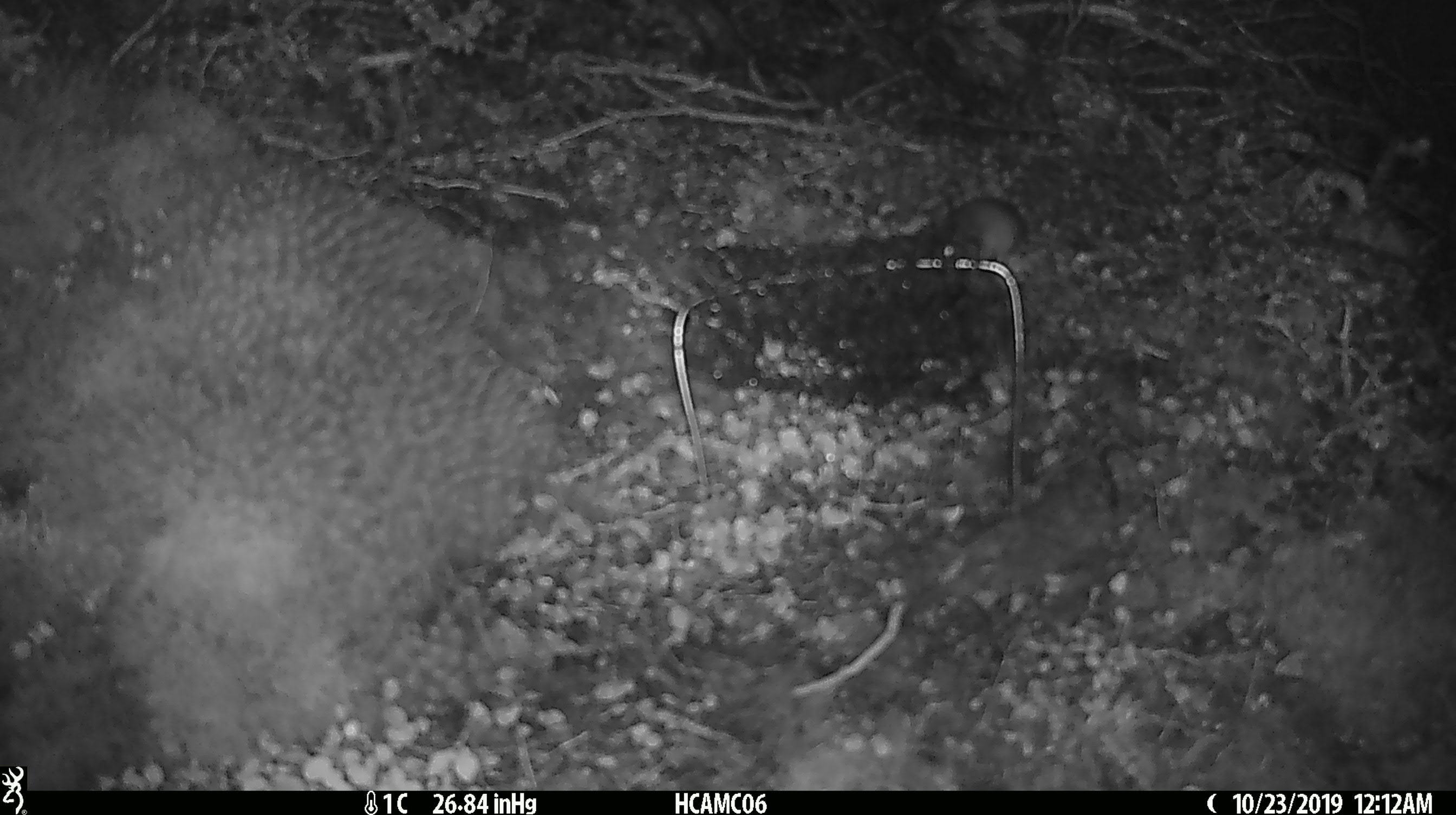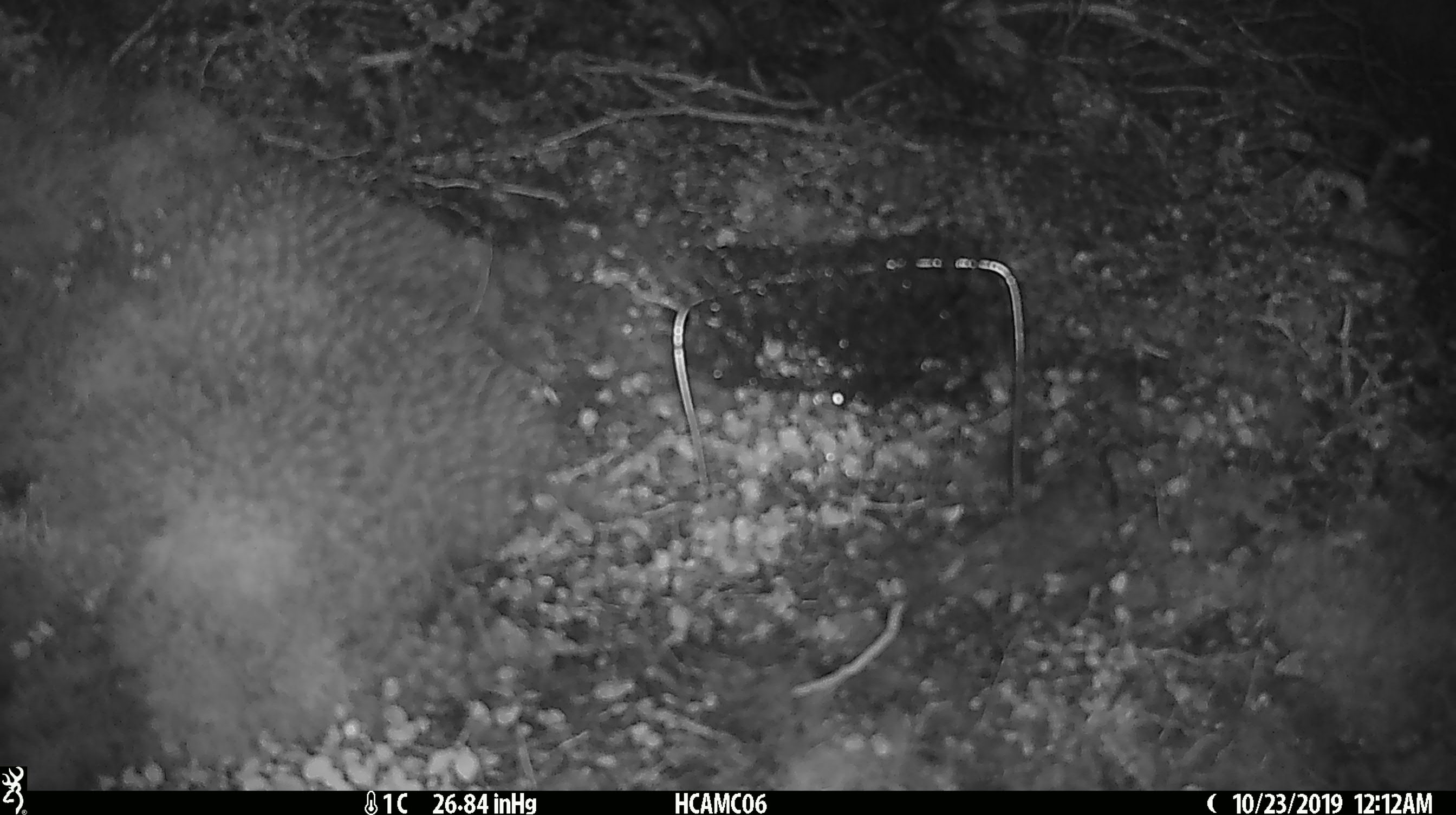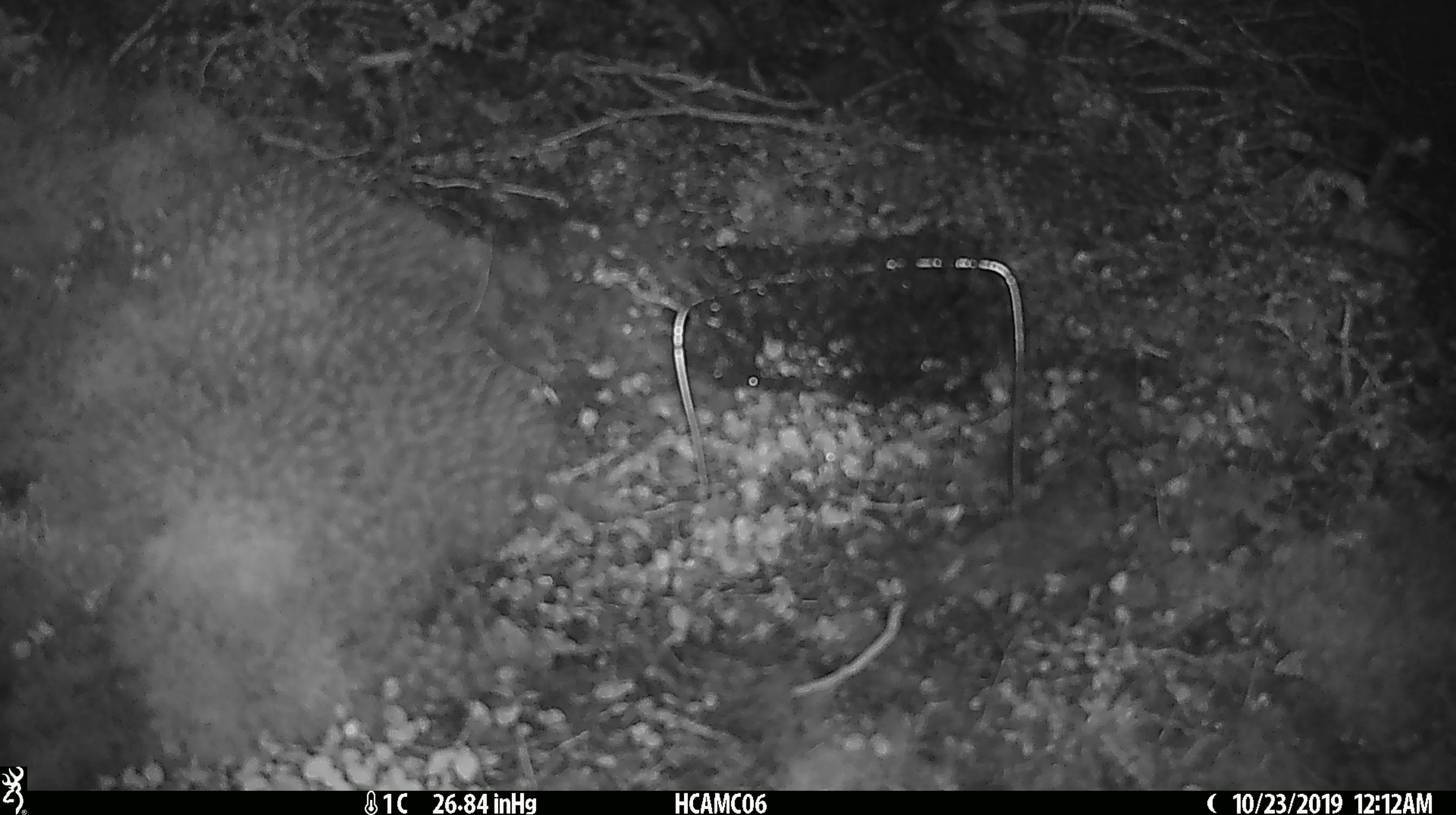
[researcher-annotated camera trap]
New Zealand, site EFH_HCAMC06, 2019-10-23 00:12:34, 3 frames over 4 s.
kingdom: Animalia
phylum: Chordata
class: Mammalia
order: Rodentia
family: Muridae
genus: Mus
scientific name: Mus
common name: mouse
Mouse (Mus).